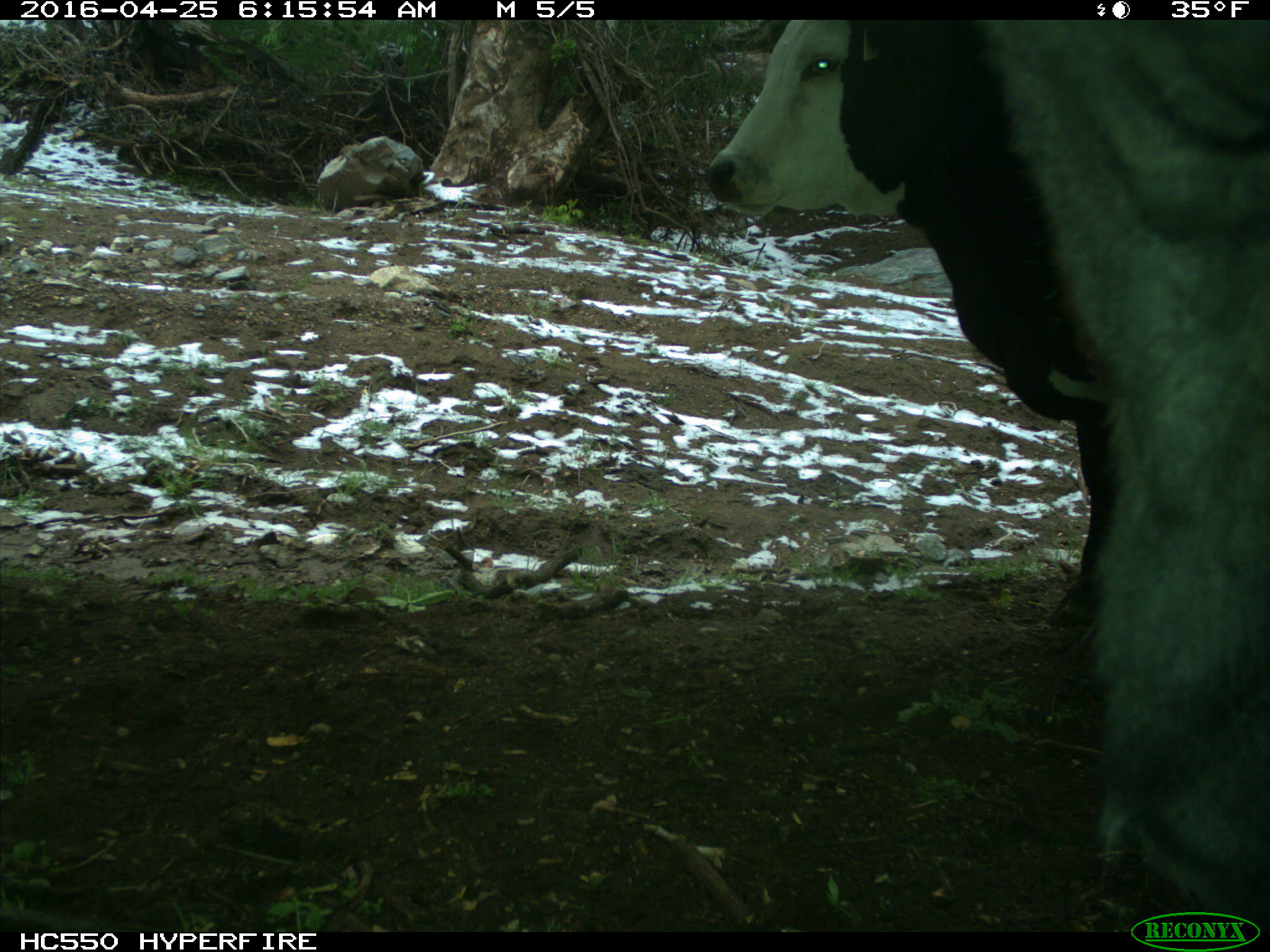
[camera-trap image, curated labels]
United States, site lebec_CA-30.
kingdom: Animalia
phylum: Chordata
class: Mammalia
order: Artiodactyla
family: Bovidae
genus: Bos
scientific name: Bos taurus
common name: domestic cow